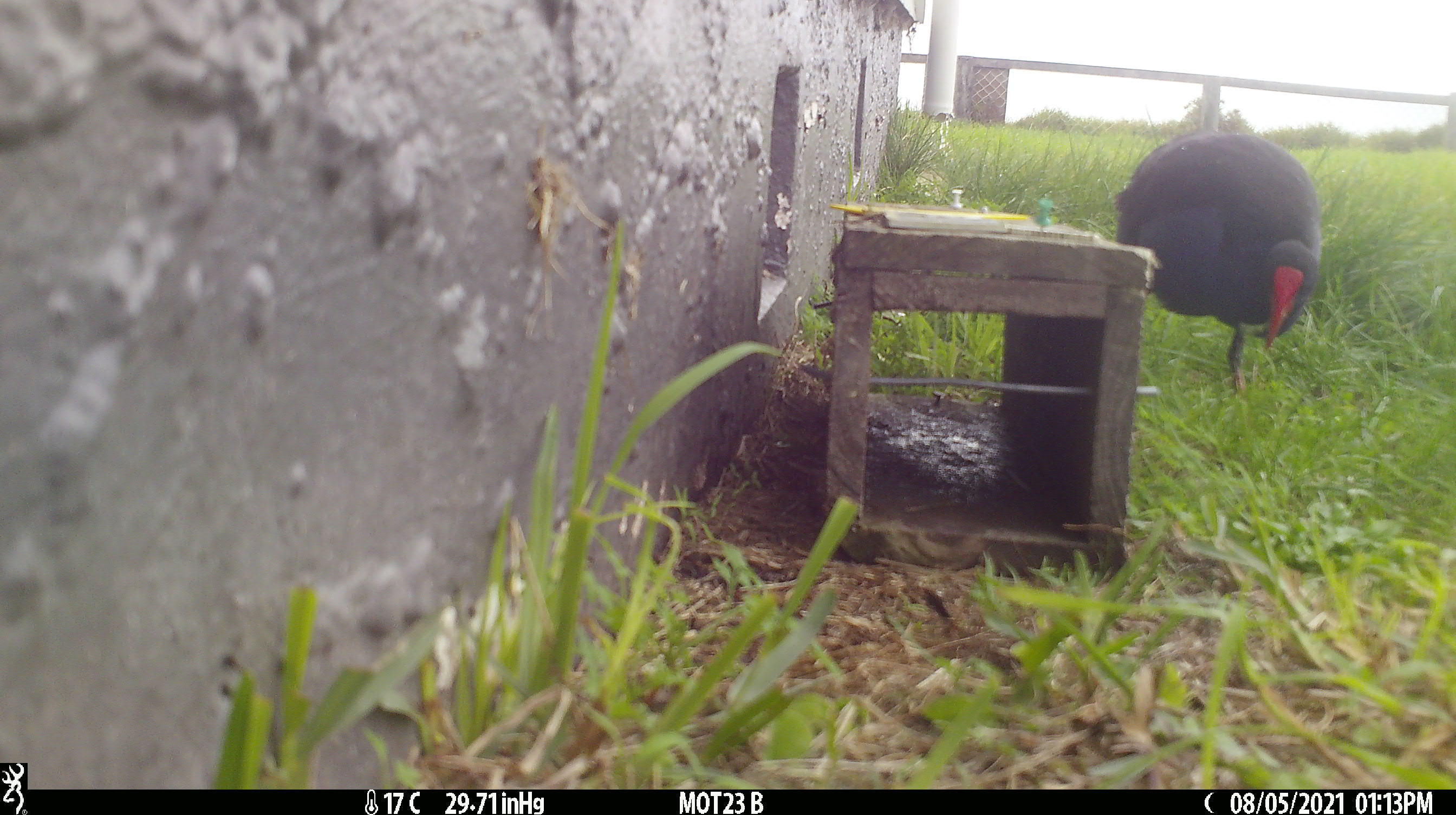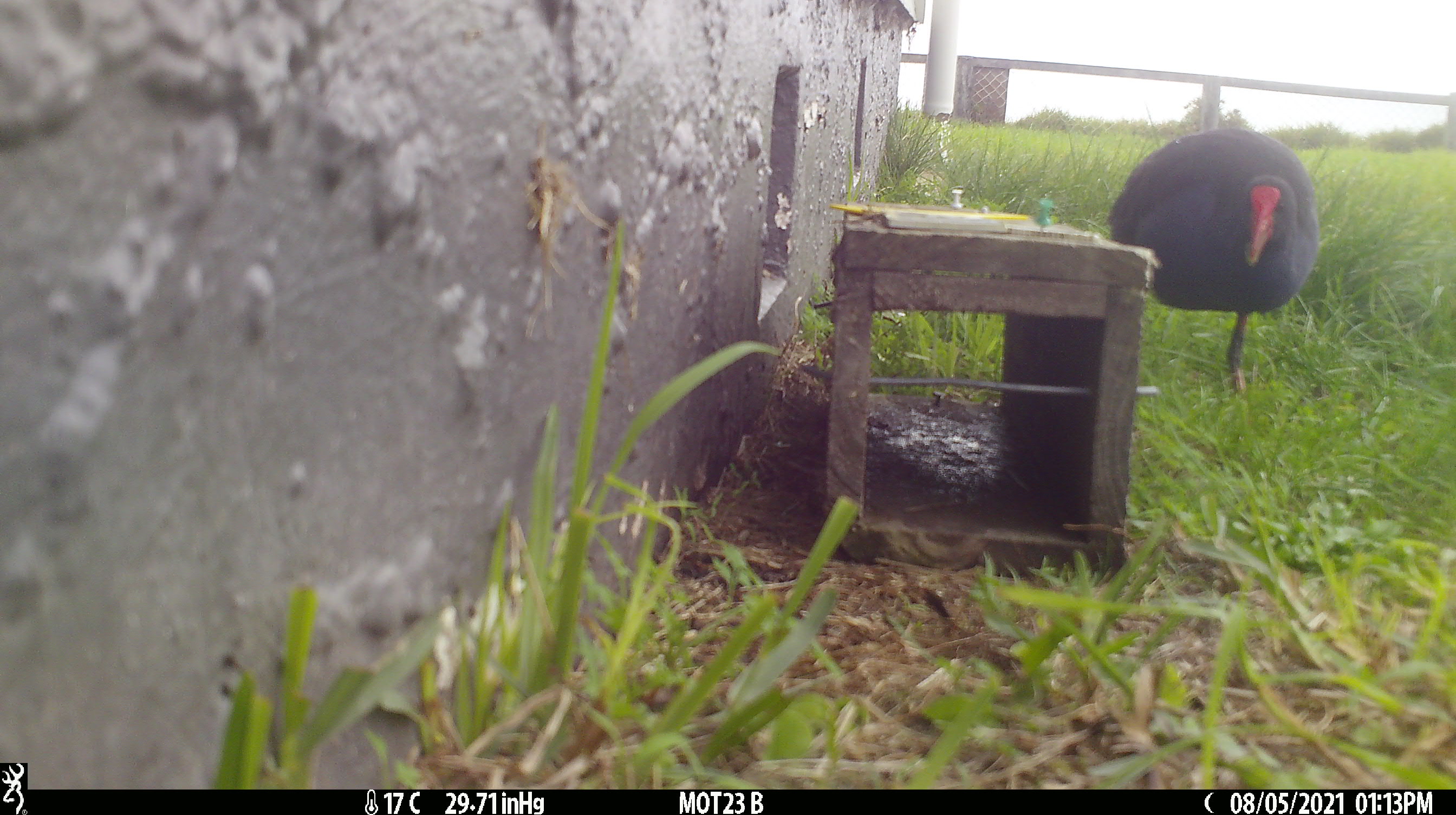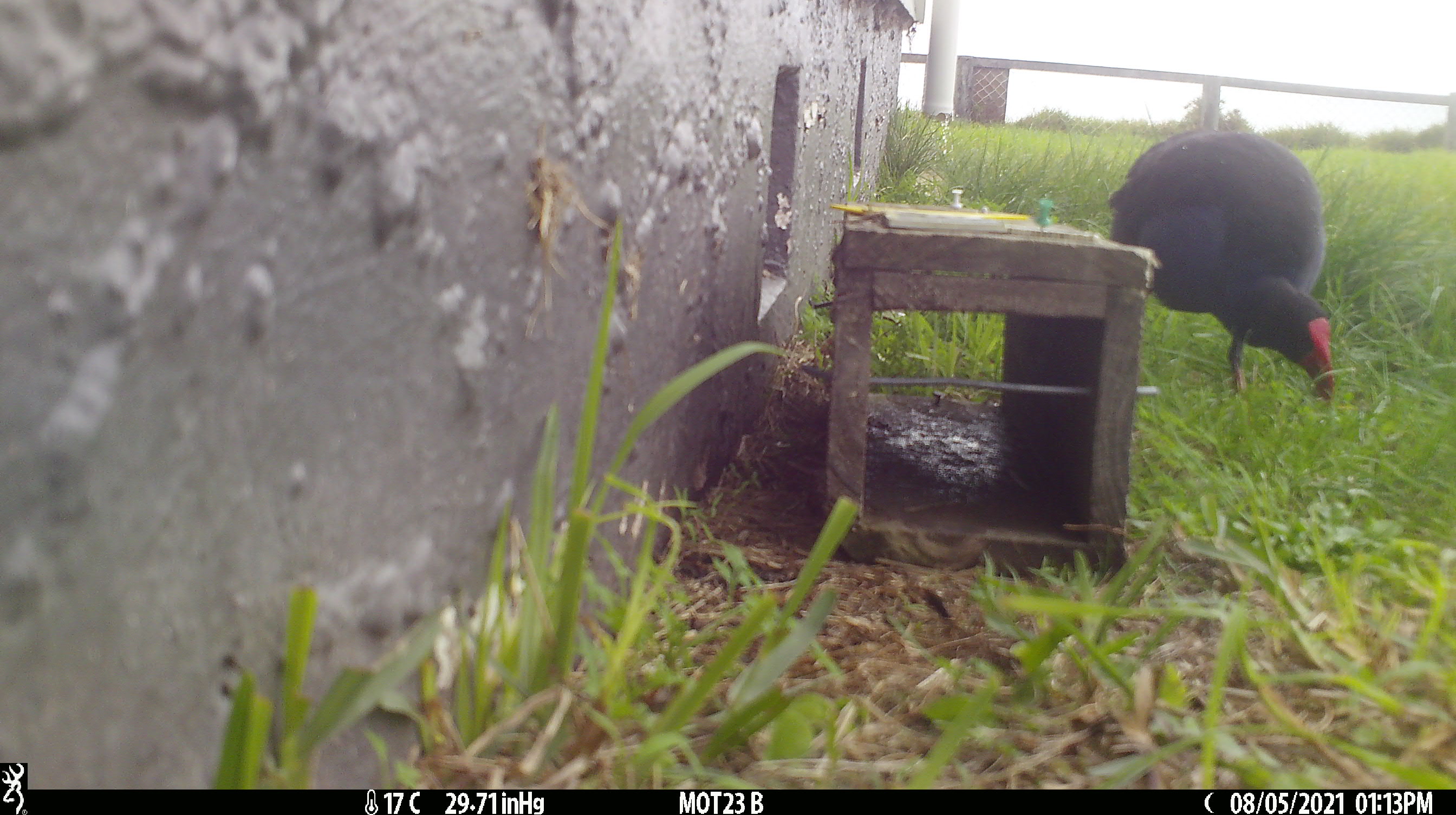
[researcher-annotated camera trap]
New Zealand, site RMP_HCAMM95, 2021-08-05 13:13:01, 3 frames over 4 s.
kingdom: Animalia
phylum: Chordata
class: Aves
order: Gruiformes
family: Rallidae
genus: Porphyrio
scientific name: Porphyrio melanotus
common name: australasian swamphen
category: pukeko